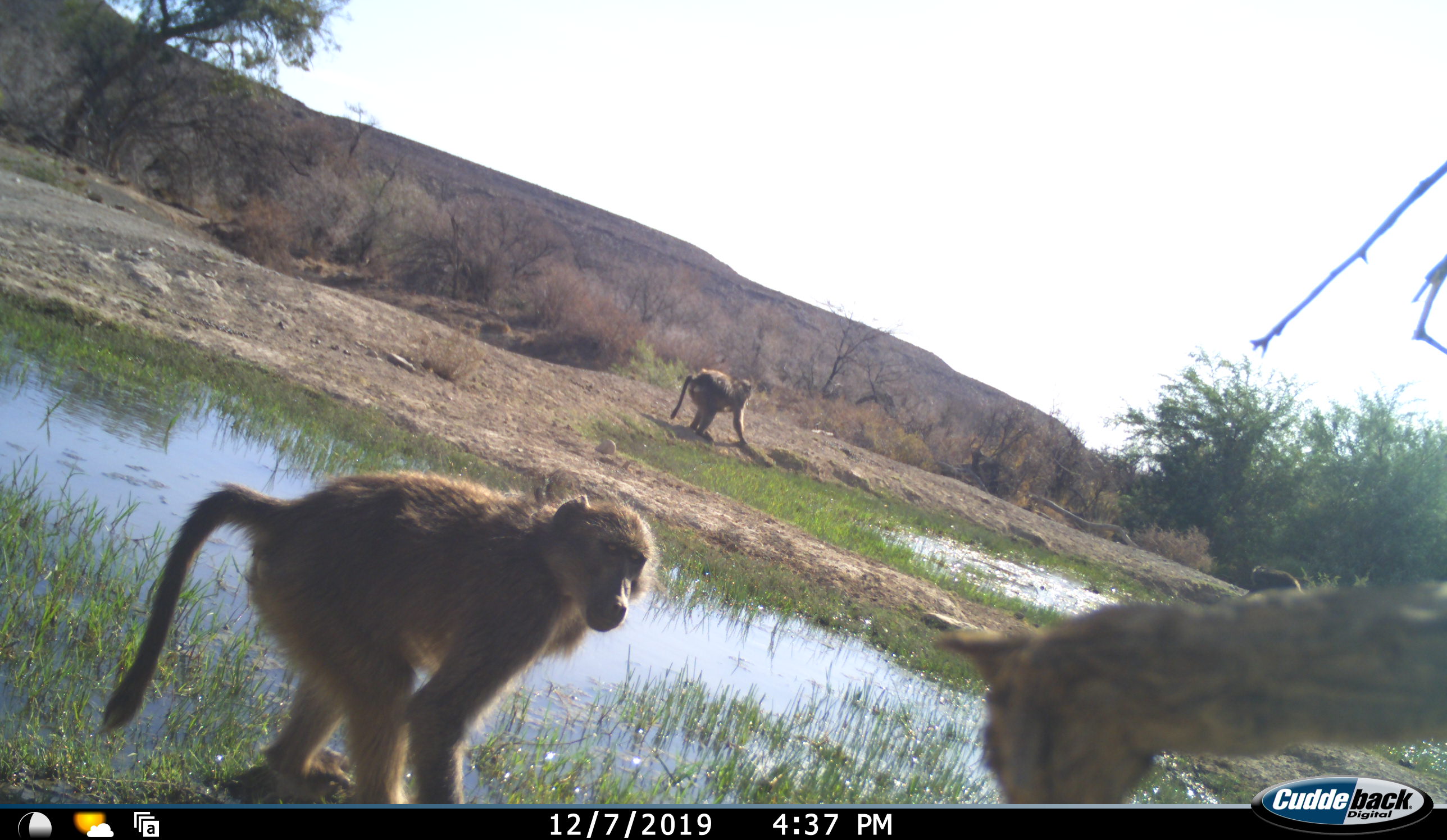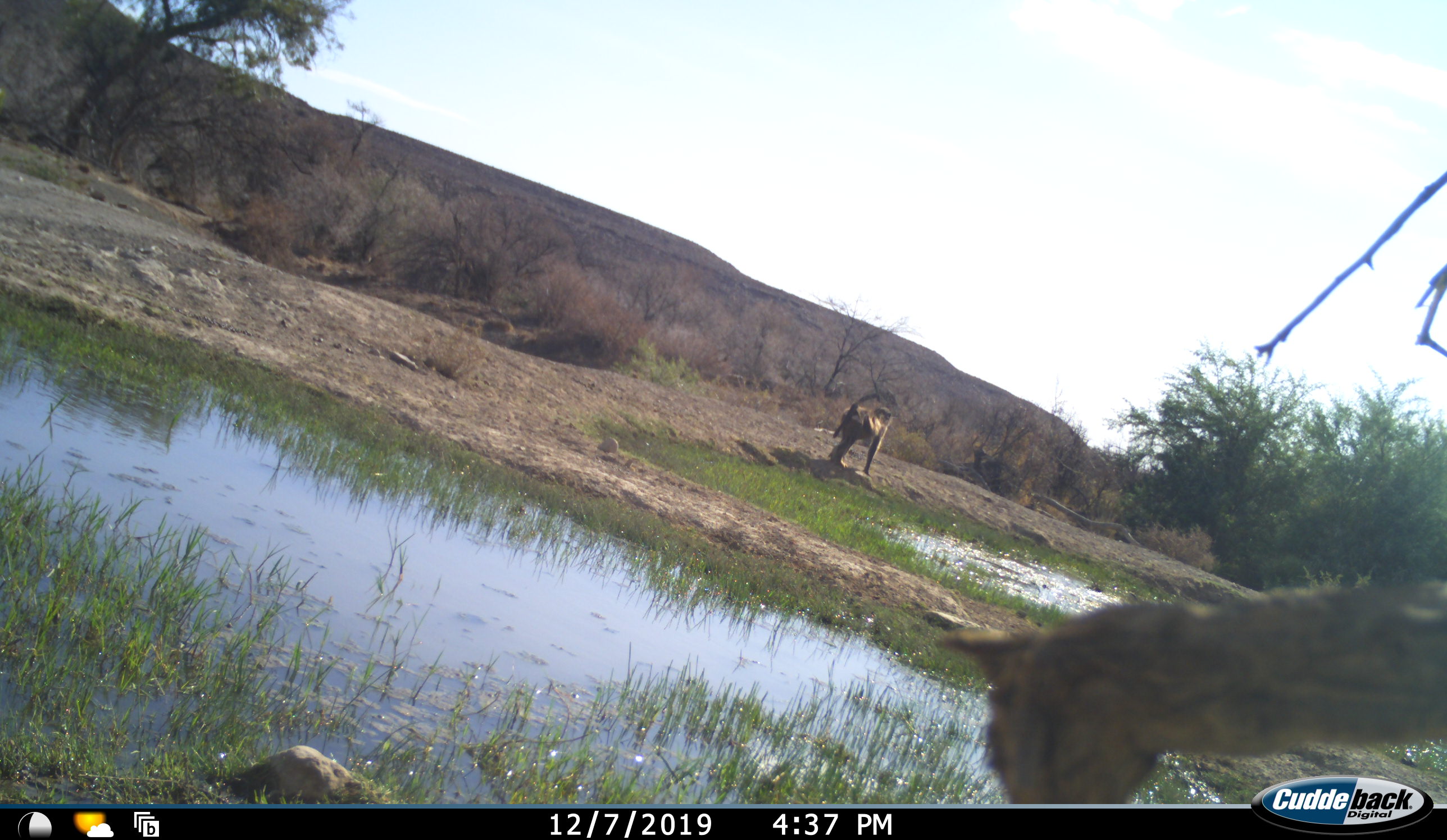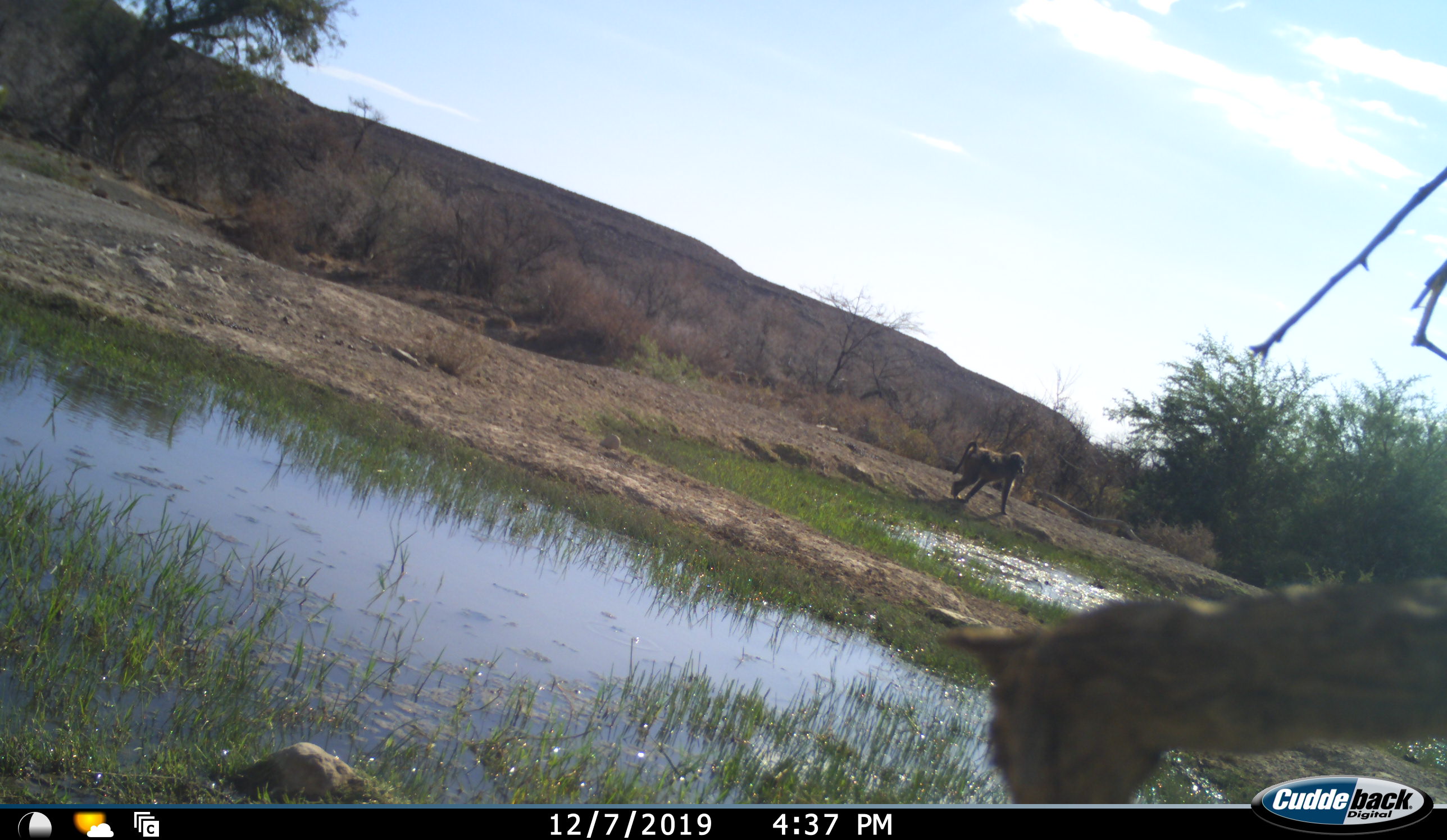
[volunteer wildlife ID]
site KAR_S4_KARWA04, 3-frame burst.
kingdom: Animalia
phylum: Chordata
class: Mammalia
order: Primates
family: Cercopithecidae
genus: Papio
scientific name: Papio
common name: baboon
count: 3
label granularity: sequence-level